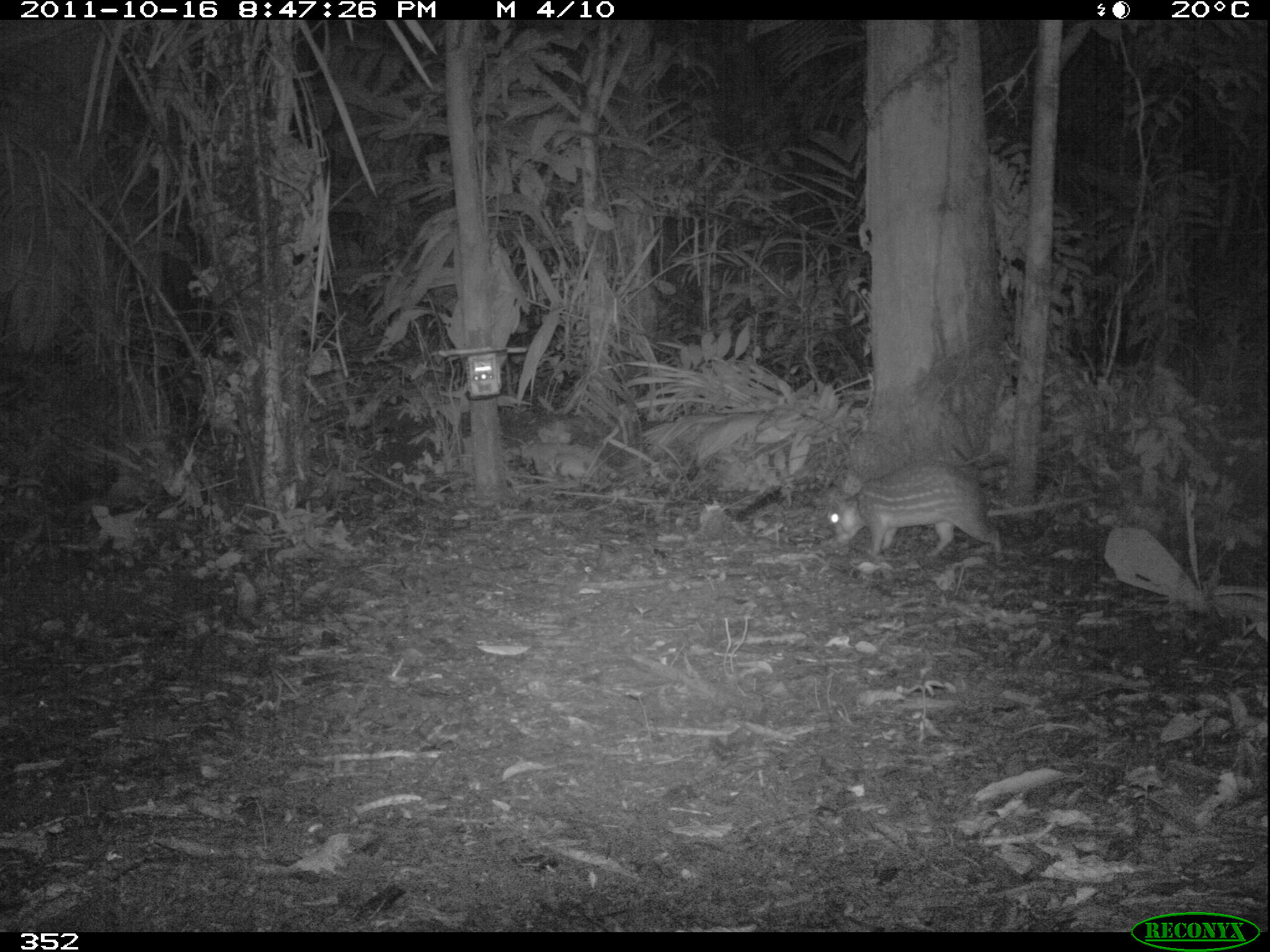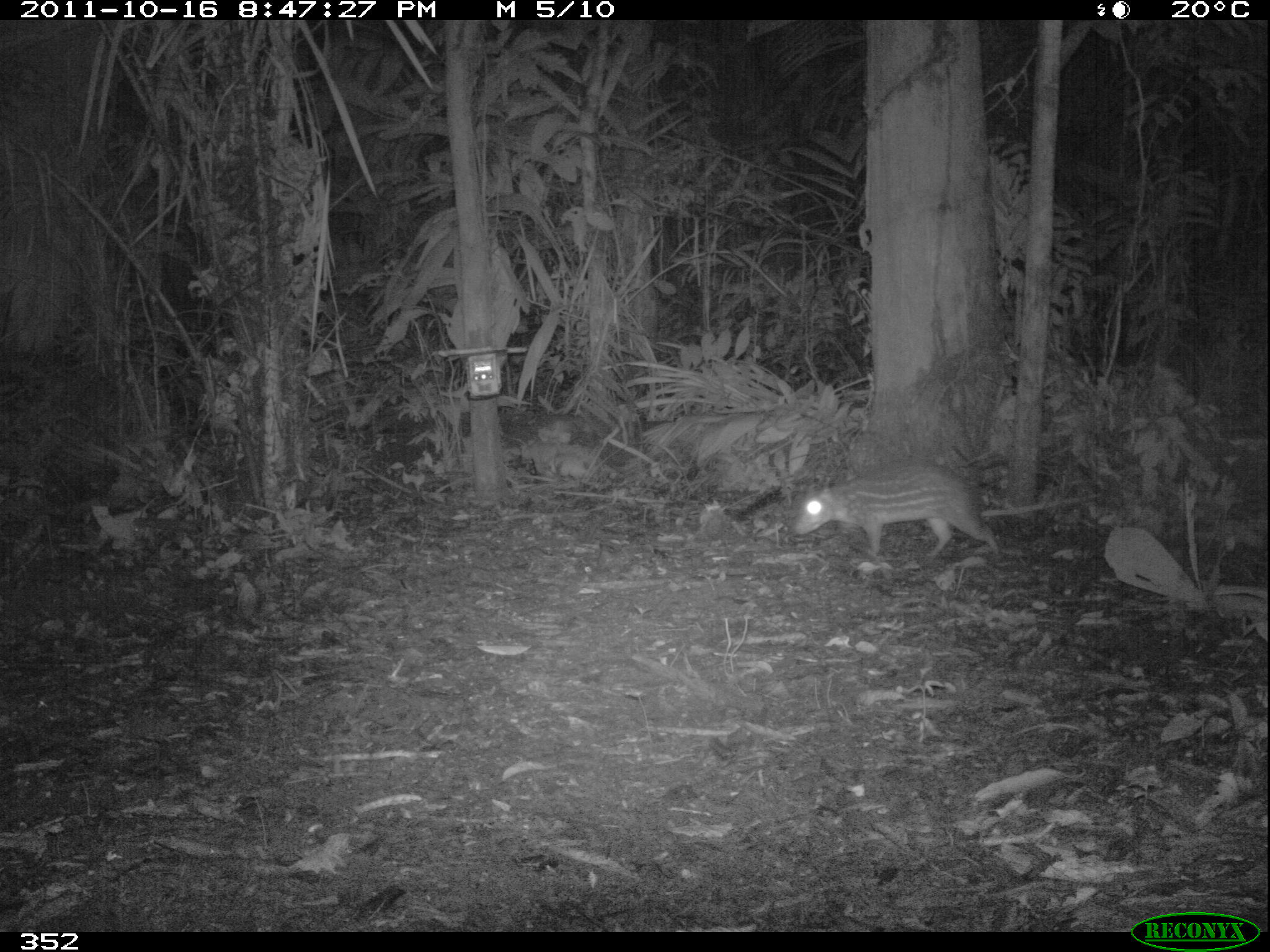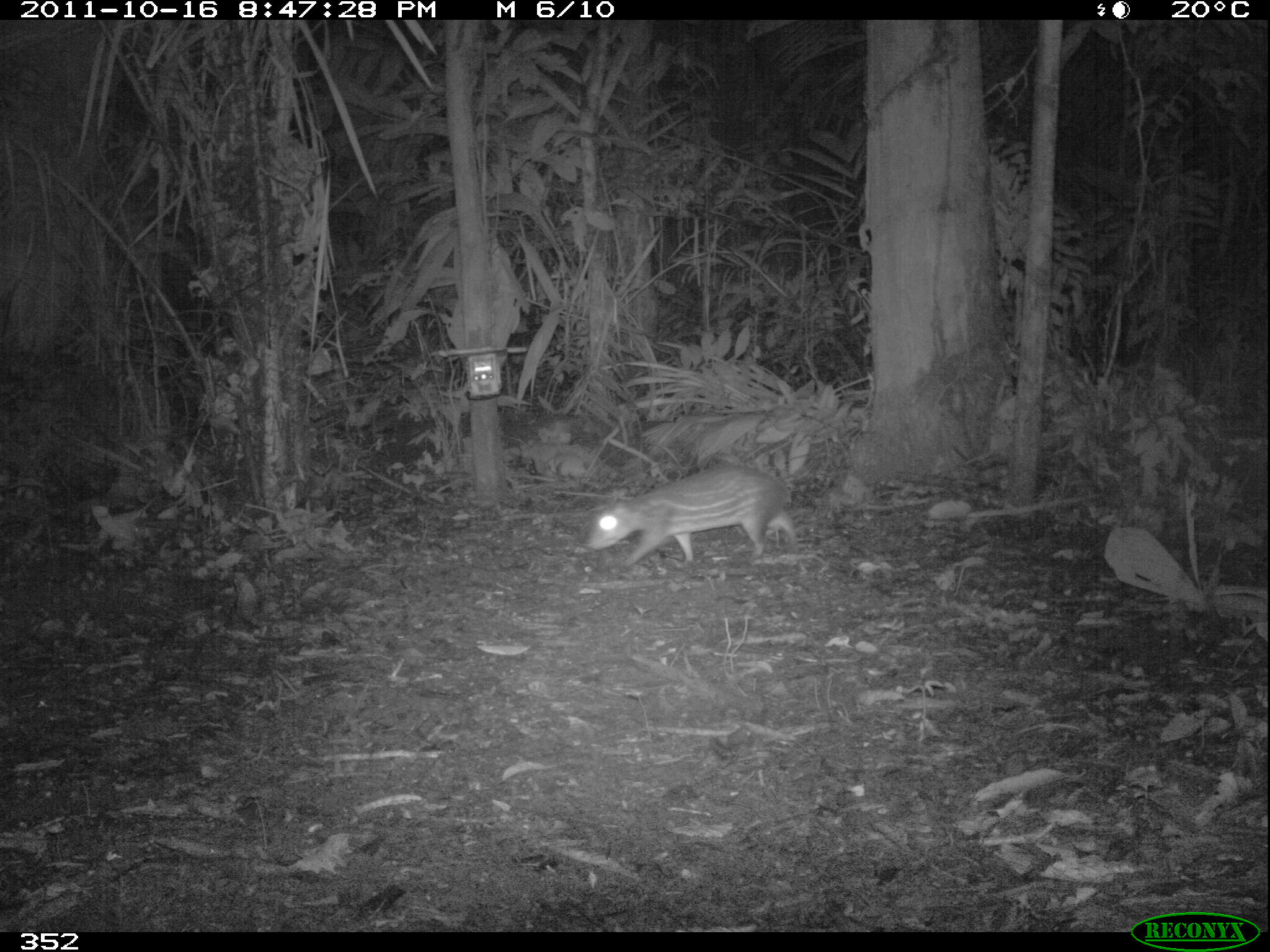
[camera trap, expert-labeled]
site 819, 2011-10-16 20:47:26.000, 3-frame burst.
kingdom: Animalia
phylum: Chordata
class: Mammalia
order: Rodentia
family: Cuniculidae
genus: Cuniculus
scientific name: Cuniculus paca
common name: spotted paca